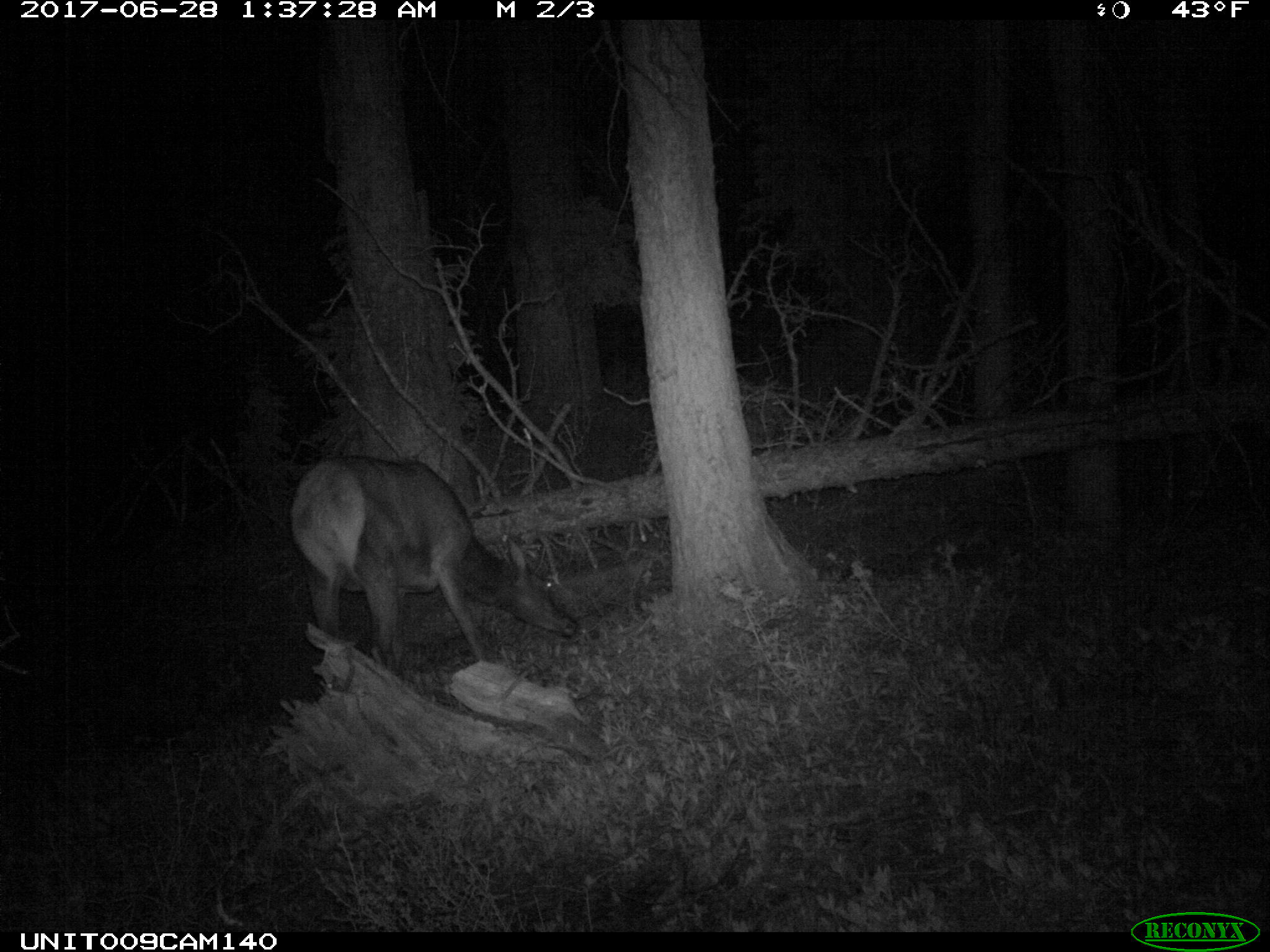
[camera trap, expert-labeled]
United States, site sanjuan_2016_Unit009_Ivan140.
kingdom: Animalia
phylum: Chordata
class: Mammalia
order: Artiodactyla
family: Cervidae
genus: Cervus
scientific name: Cervus elaphus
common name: red deer